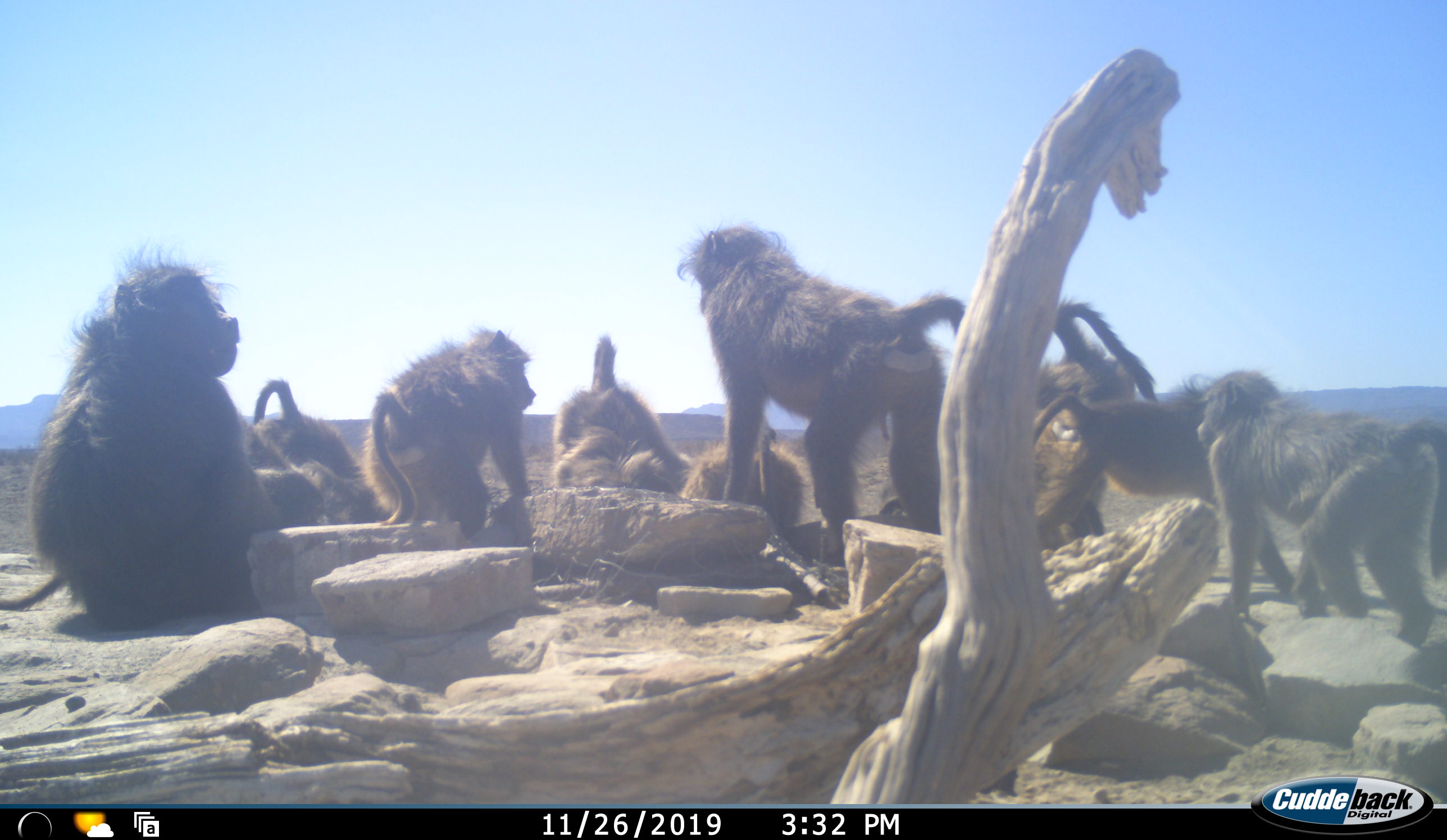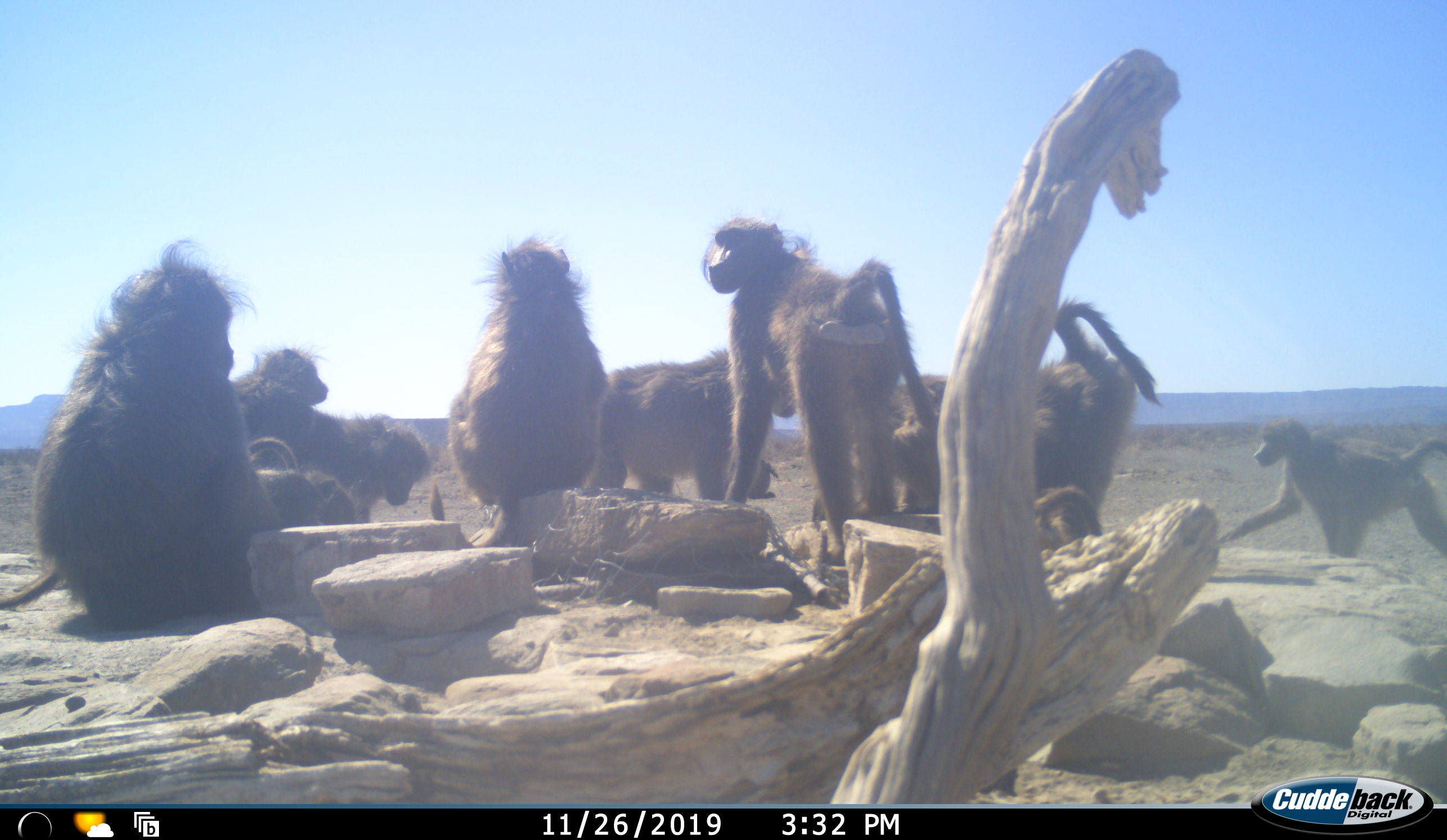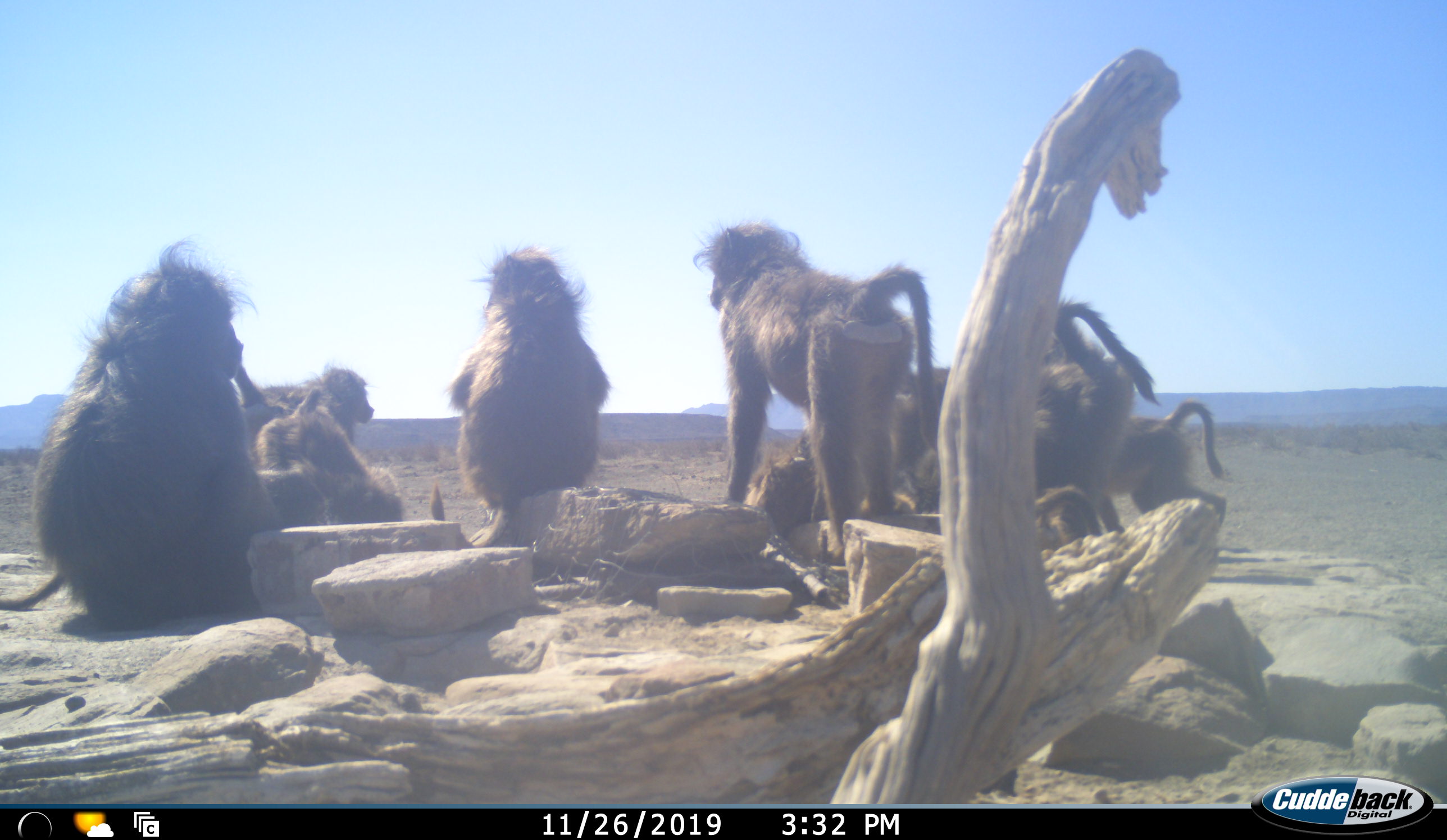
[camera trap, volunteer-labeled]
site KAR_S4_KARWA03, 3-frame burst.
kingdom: Animalia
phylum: Chordata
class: Mammalia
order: Primates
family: Cercopithecidae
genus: Papio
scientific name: Papio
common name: baboon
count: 11-50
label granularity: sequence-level